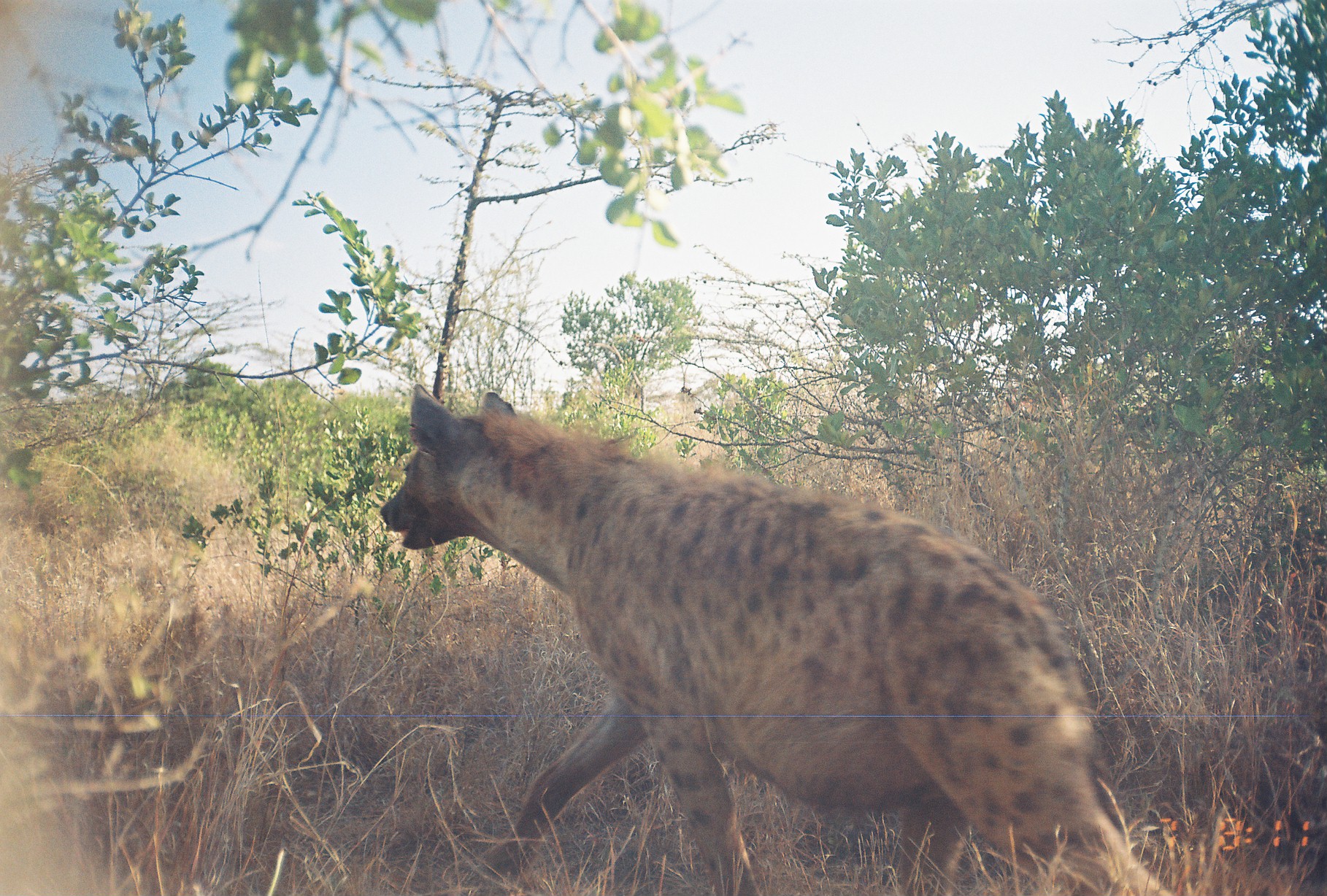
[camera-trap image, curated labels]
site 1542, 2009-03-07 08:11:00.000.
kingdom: Animalia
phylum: Chordata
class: Mammalia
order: Carnivora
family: Hyaenidae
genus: Crocuta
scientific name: Crocuta crocuta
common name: spotted hyena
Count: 1.